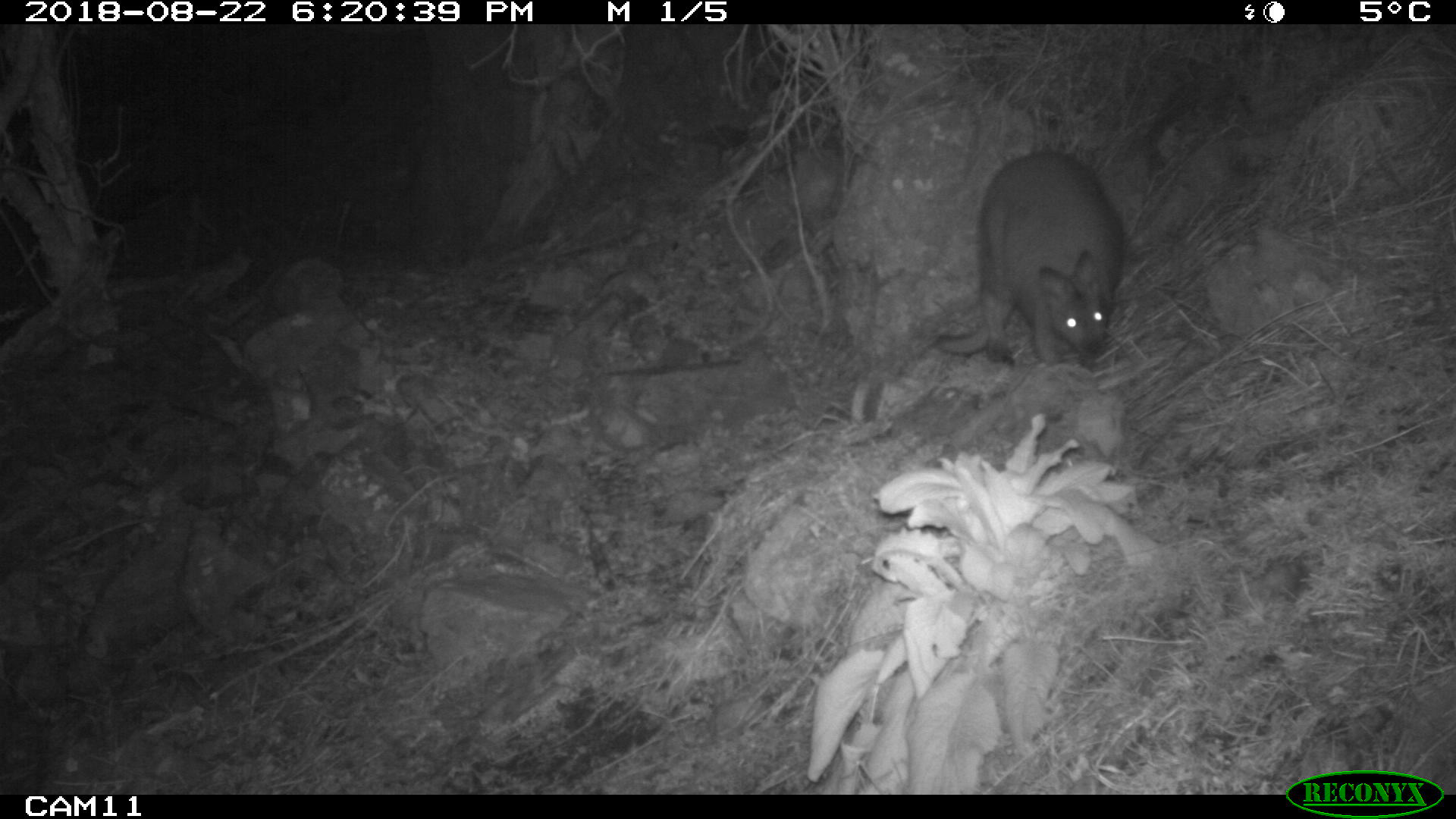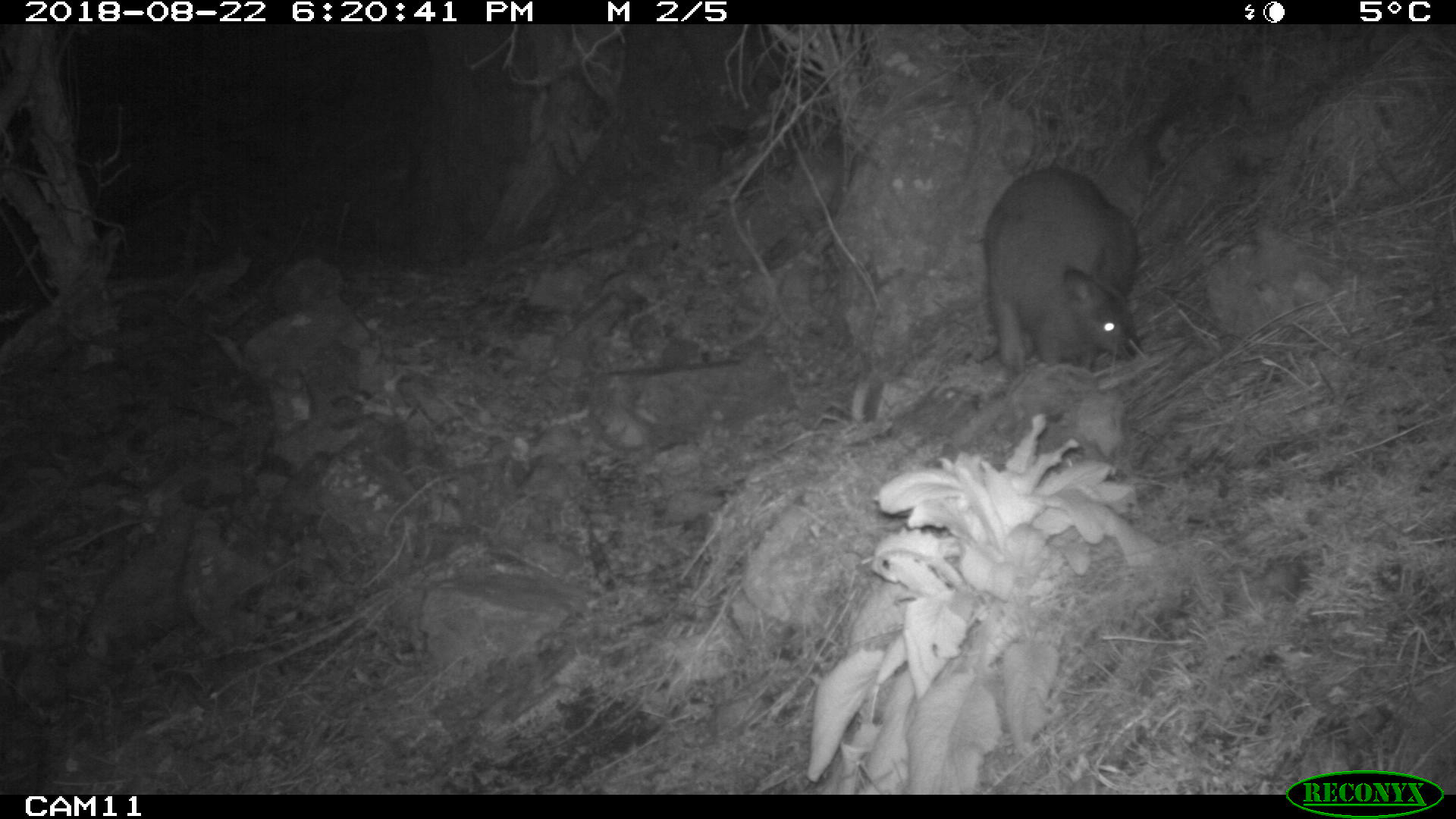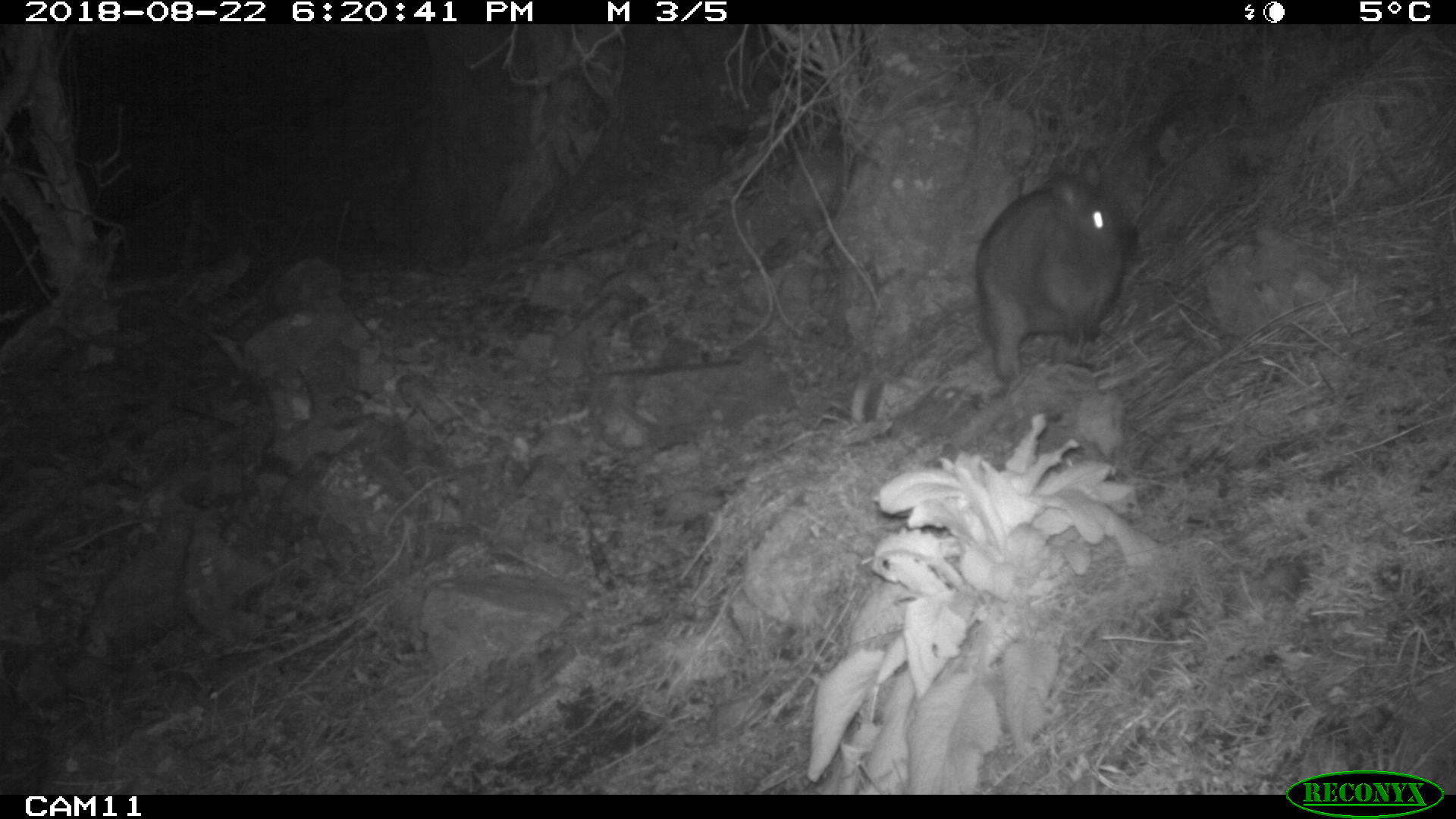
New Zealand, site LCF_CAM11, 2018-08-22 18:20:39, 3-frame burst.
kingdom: Animalia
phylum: Chordata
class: Mammalia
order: Diprotodontia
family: Macropodidae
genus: Notamacropus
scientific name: Notamacropus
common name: wallaby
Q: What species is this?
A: Wallaby (Notamacropus).